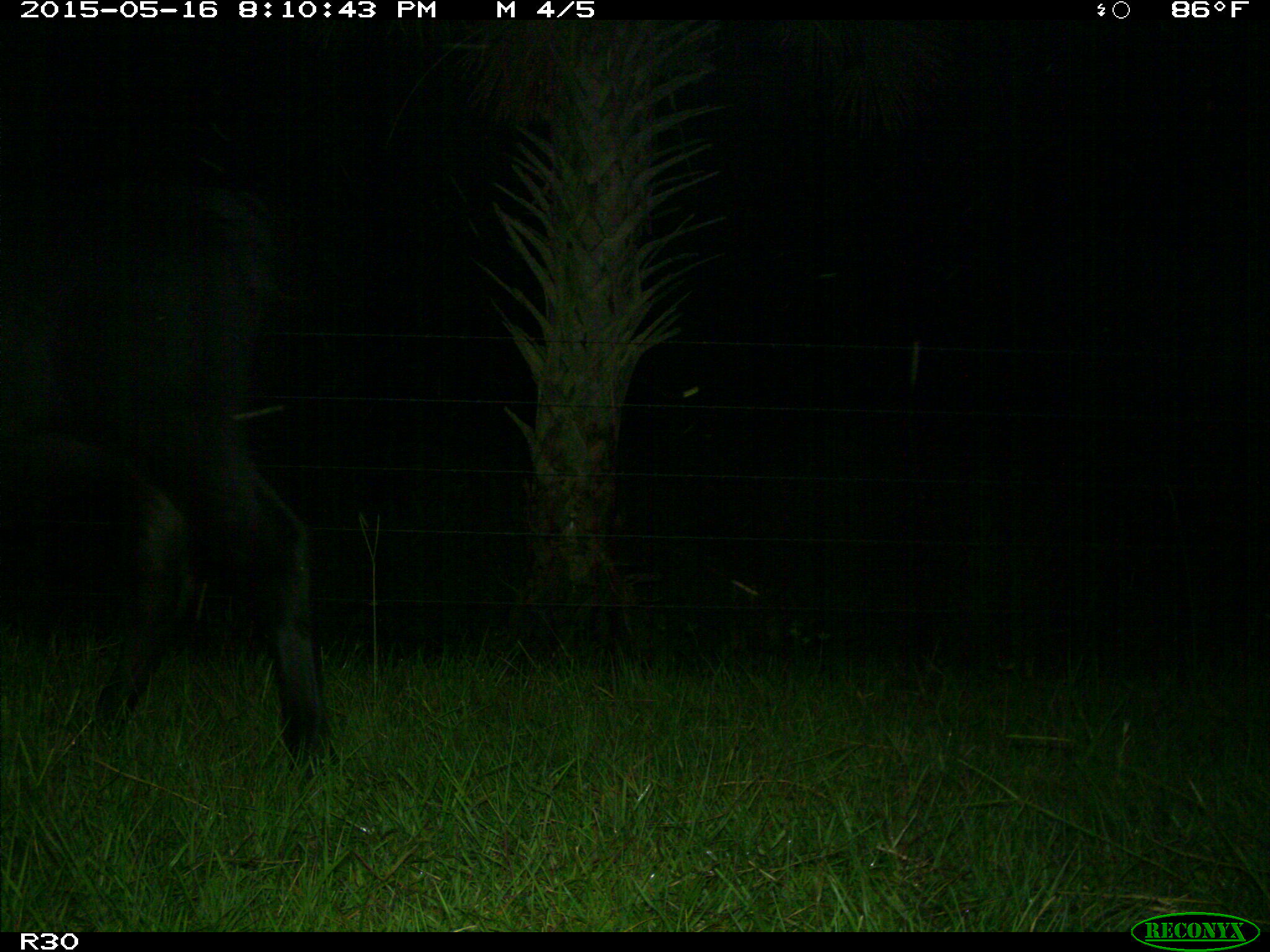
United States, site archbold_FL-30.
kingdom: Animalia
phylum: Chordata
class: Mammalia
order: Artiodactyla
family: Bovidae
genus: Bos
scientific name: Bos taurus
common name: domestic cow